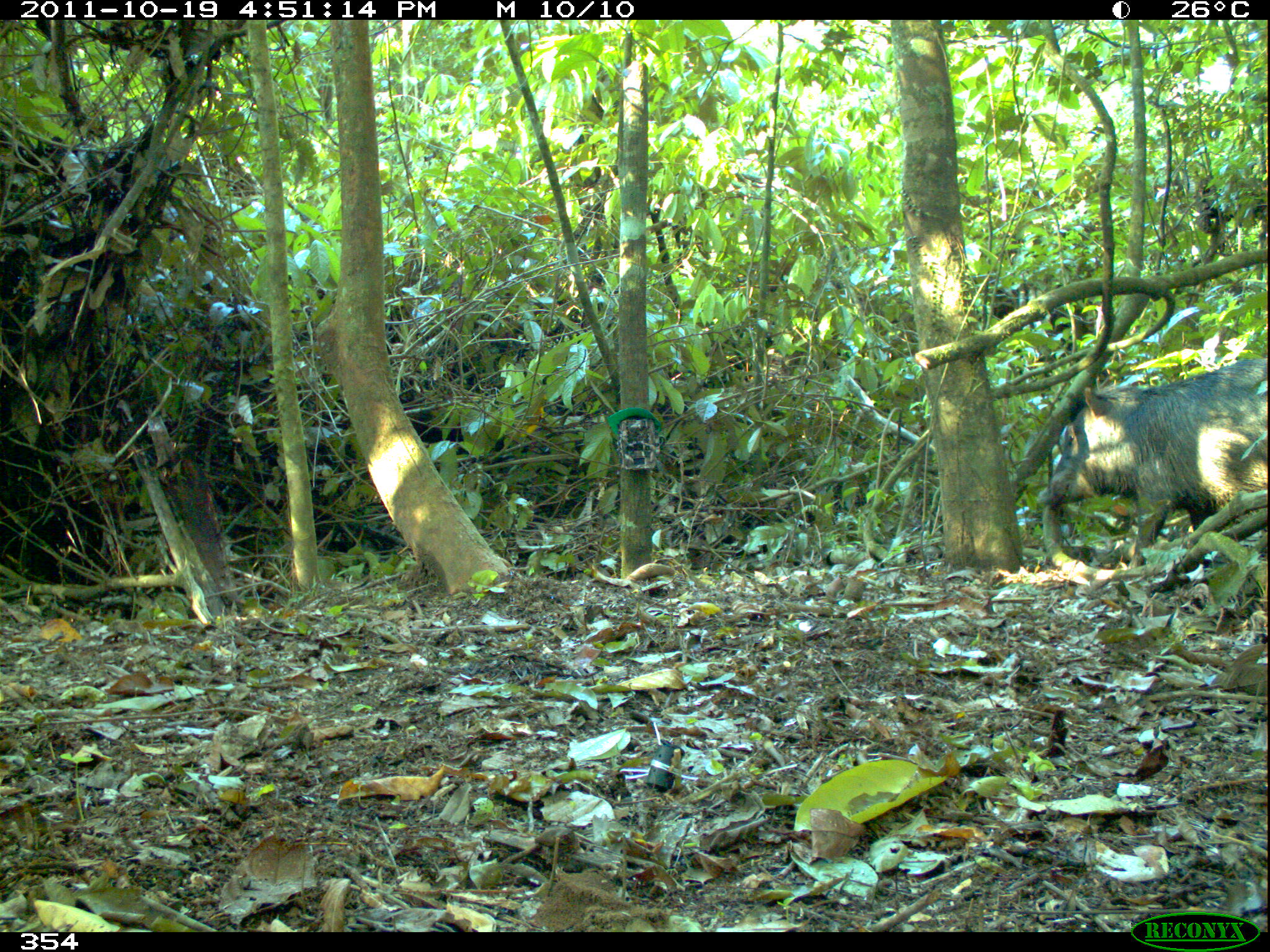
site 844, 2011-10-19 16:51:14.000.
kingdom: Animalia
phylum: Chordata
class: Mammalia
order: Artiodactyla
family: Tayassuidae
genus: Tayassu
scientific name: Tayassu pecari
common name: white-lipped peccary